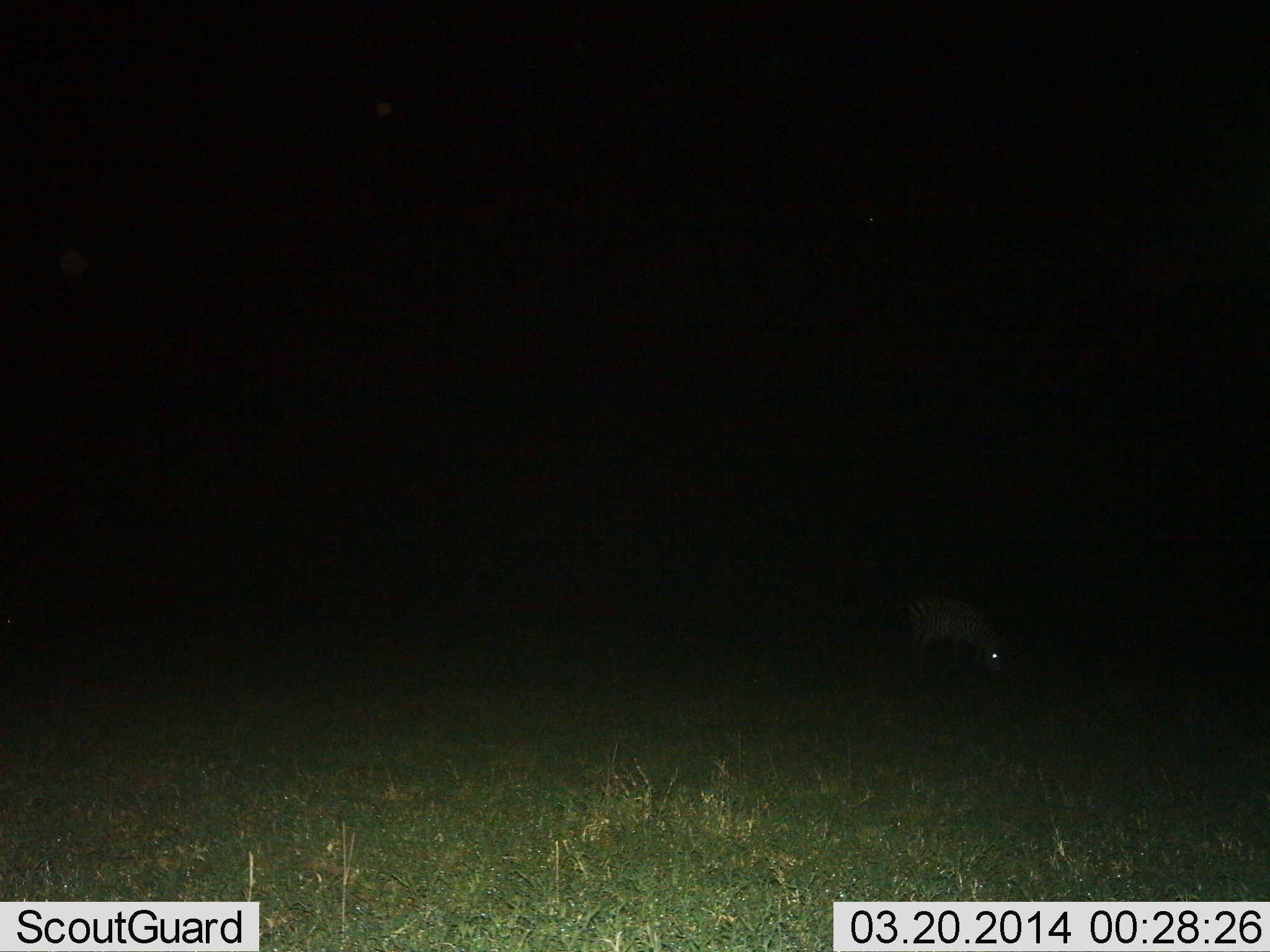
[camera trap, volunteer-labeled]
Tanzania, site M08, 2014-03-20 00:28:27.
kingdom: Animalia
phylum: Chordata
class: Mammalia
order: Perissodactyla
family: Equidae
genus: Equus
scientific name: Equus quagga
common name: plains zebra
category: zebra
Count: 1.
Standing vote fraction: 30%.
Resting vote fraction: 0%.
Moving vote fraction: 0%.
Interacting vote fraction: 0%.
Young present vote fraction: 0%.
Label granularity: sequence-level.